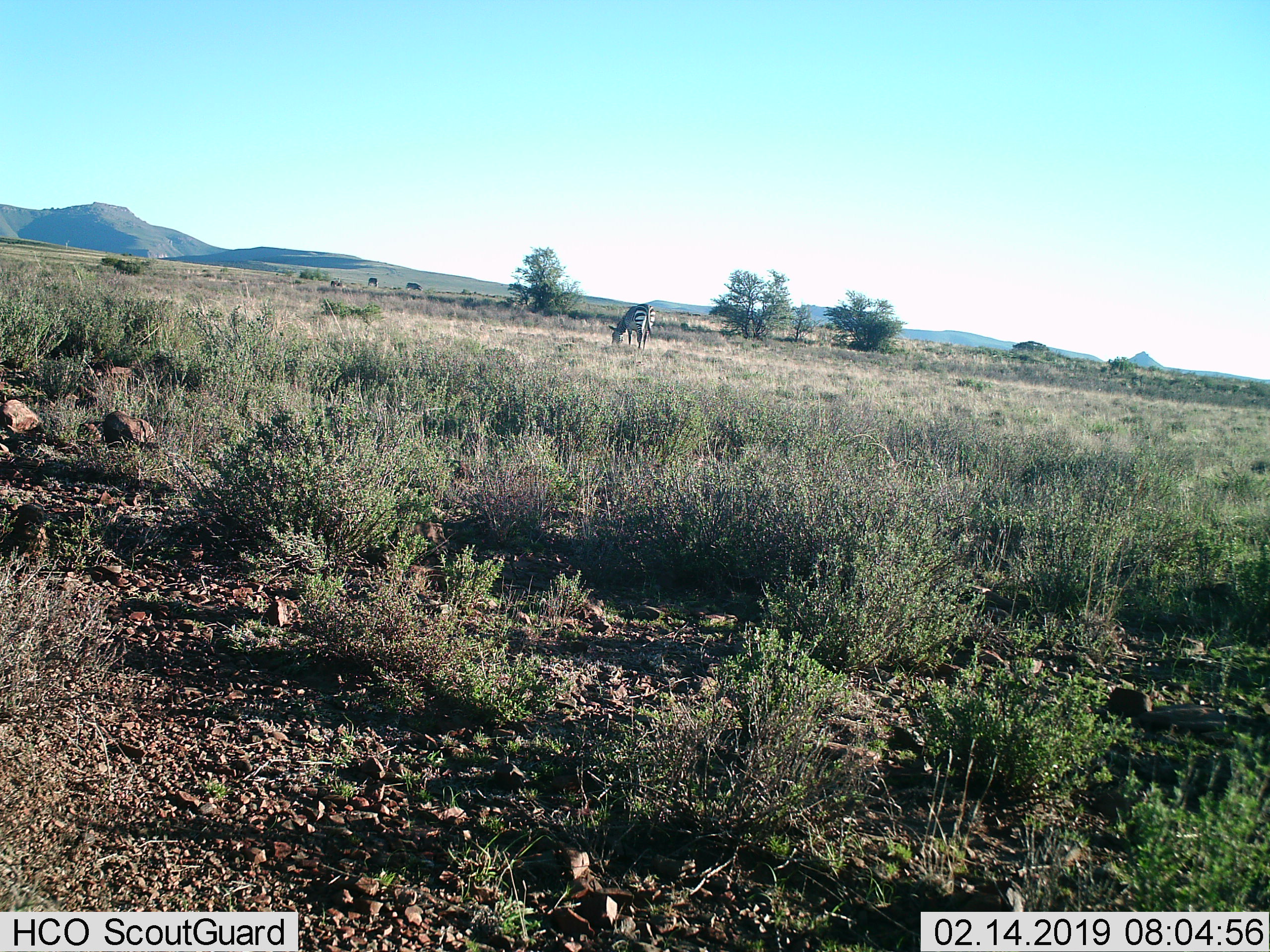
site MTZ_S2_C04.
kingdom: Animalia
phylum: Chordata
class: Mammalia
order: Perissodactyla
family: Equidae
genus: Equus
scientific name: Equus zebra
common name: mountain zebra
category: zebramountain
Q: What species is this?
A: Zebramountain (mountain zebra) (Equus zebra).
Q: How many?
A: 2.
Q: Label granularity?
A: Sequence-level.